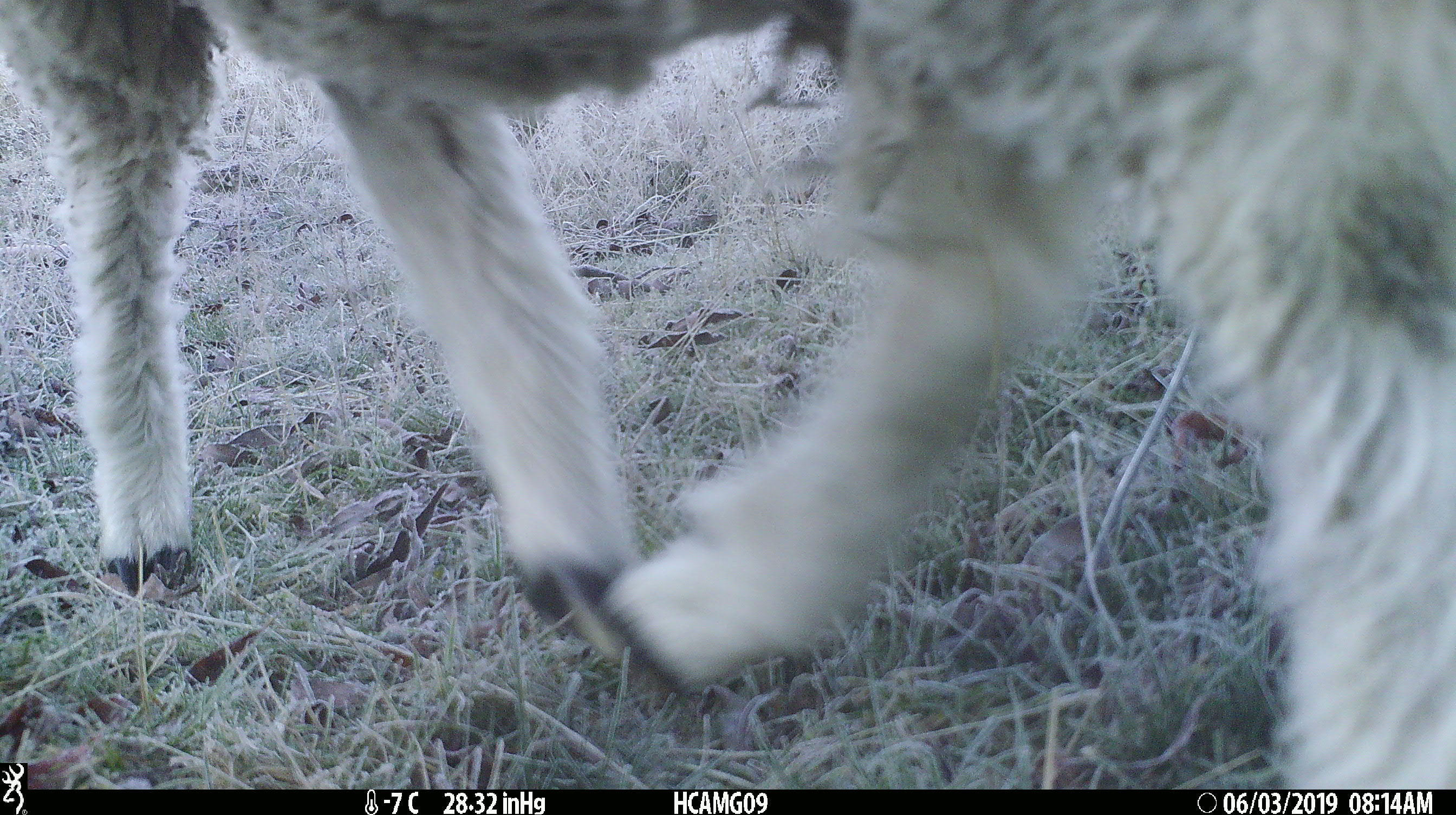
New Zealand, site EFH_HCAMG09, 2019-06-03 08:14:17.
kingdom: Animalia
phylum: Chordata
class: Mammalia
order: Artiodactyla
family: Bovidae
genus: Ovis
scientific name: Ovis aries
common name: domestic sheep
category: sheep